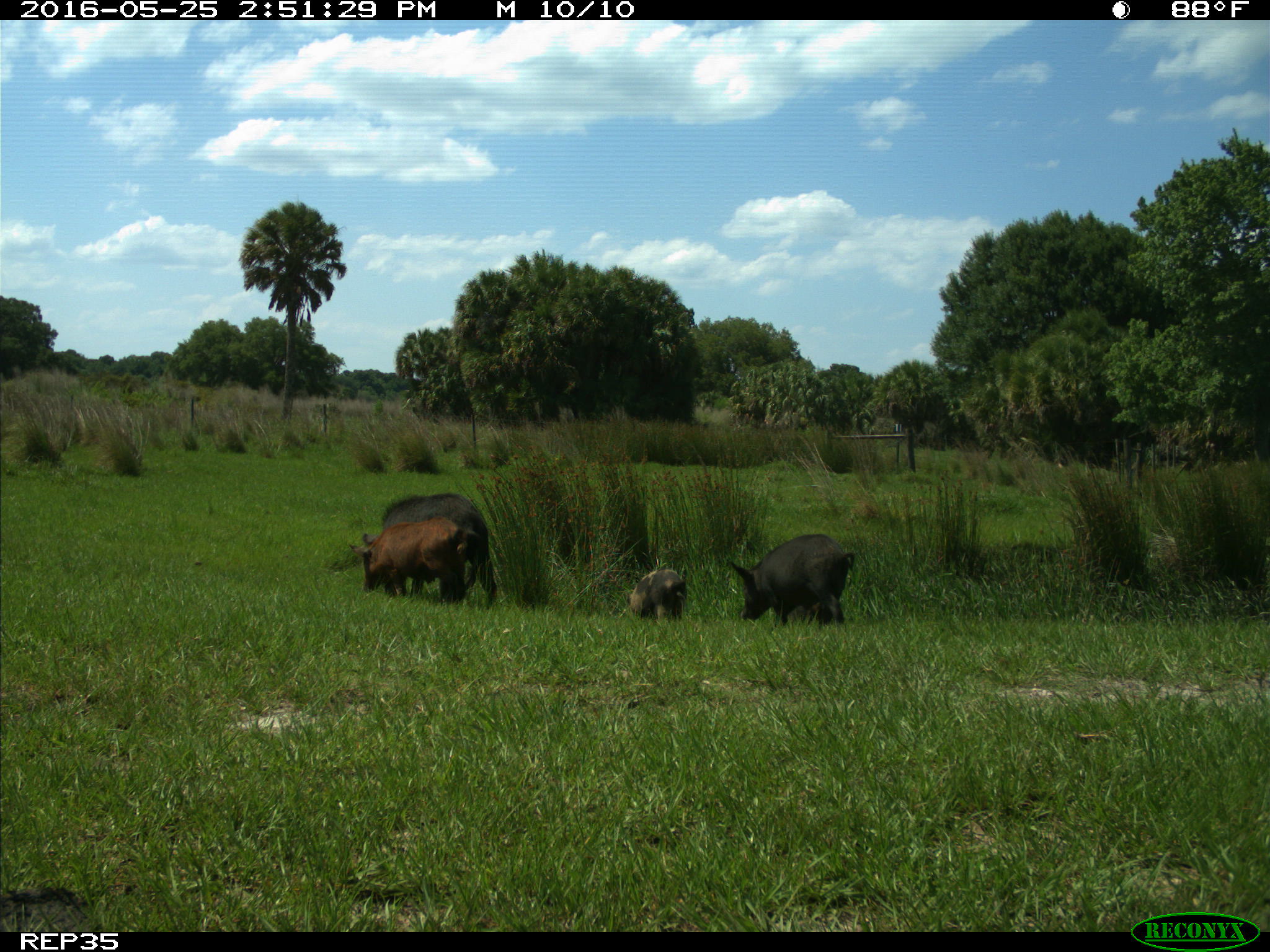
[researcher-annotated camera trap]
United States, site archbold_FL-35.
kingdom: Animalia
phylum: Chordata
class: Mammalia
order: Artiodactyla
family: Suidae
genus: Sus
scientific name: Sus scrofa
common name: wild boar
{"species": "Sus scrofa (wild boar)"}